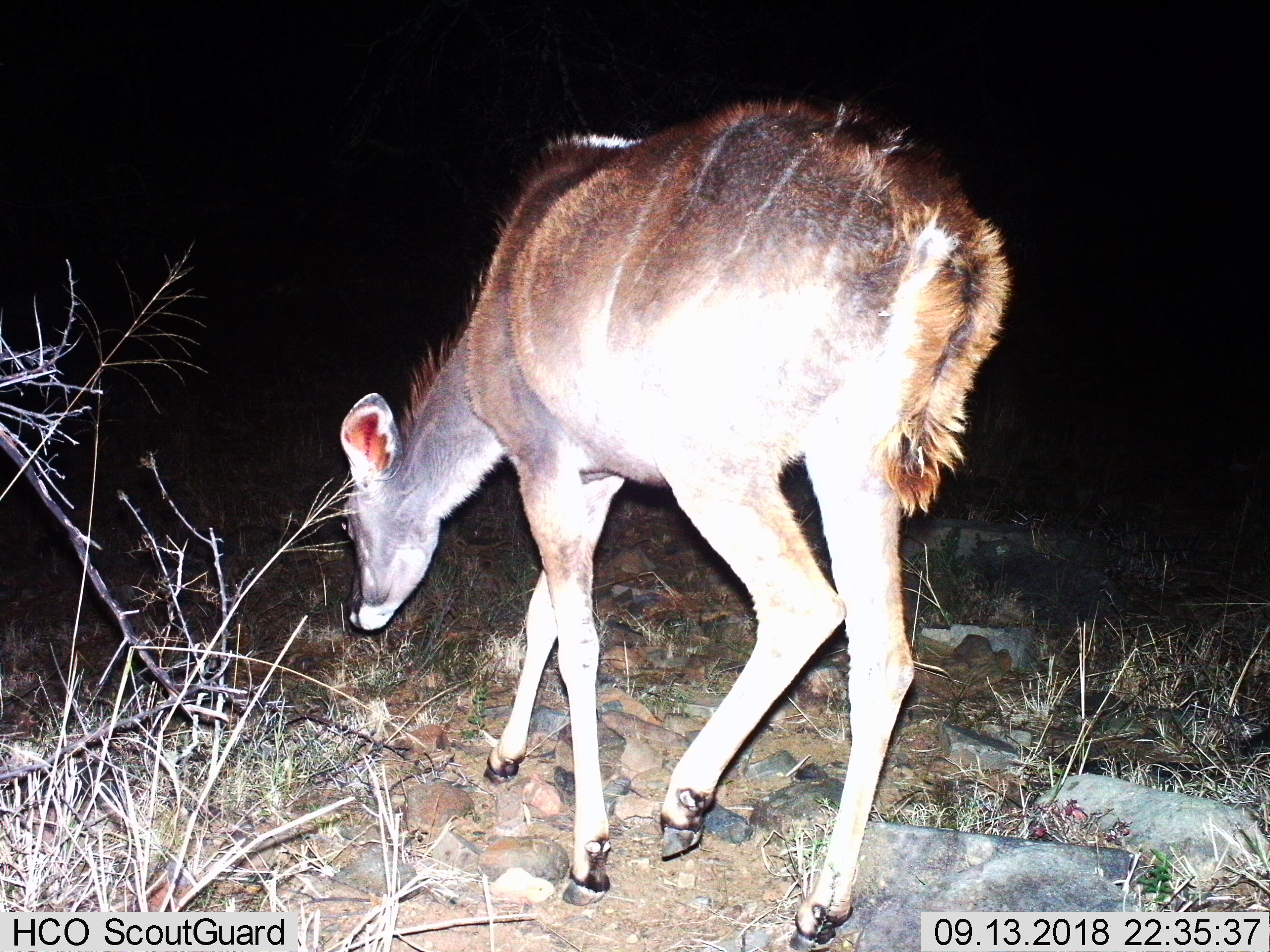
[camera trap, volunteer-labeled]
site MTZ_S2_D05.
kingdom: Animalia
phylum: Chordata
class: Mammalia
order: Artiodactyla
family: Bovidae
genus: Tragelaphus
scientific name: Tragelaphus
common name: kudu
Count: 1.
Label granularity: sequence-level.